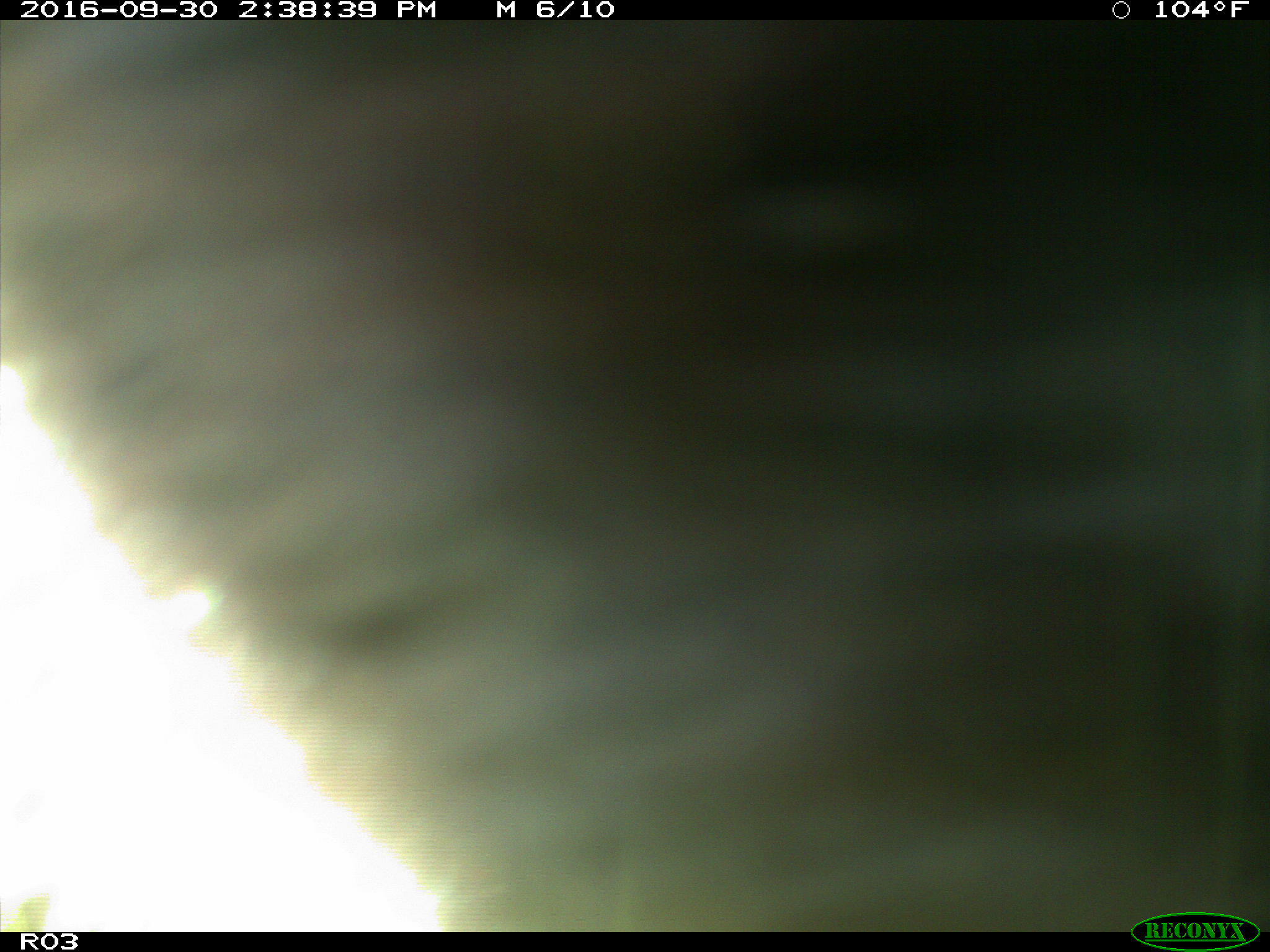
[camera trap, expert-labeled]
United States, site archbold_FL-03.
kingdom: Animalia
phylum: Chordata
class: Mammalia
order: Artiodactyla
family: Bovidae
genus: Bos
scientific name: Bos taurus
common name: domestic cow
Bos taurus (domestic cow).